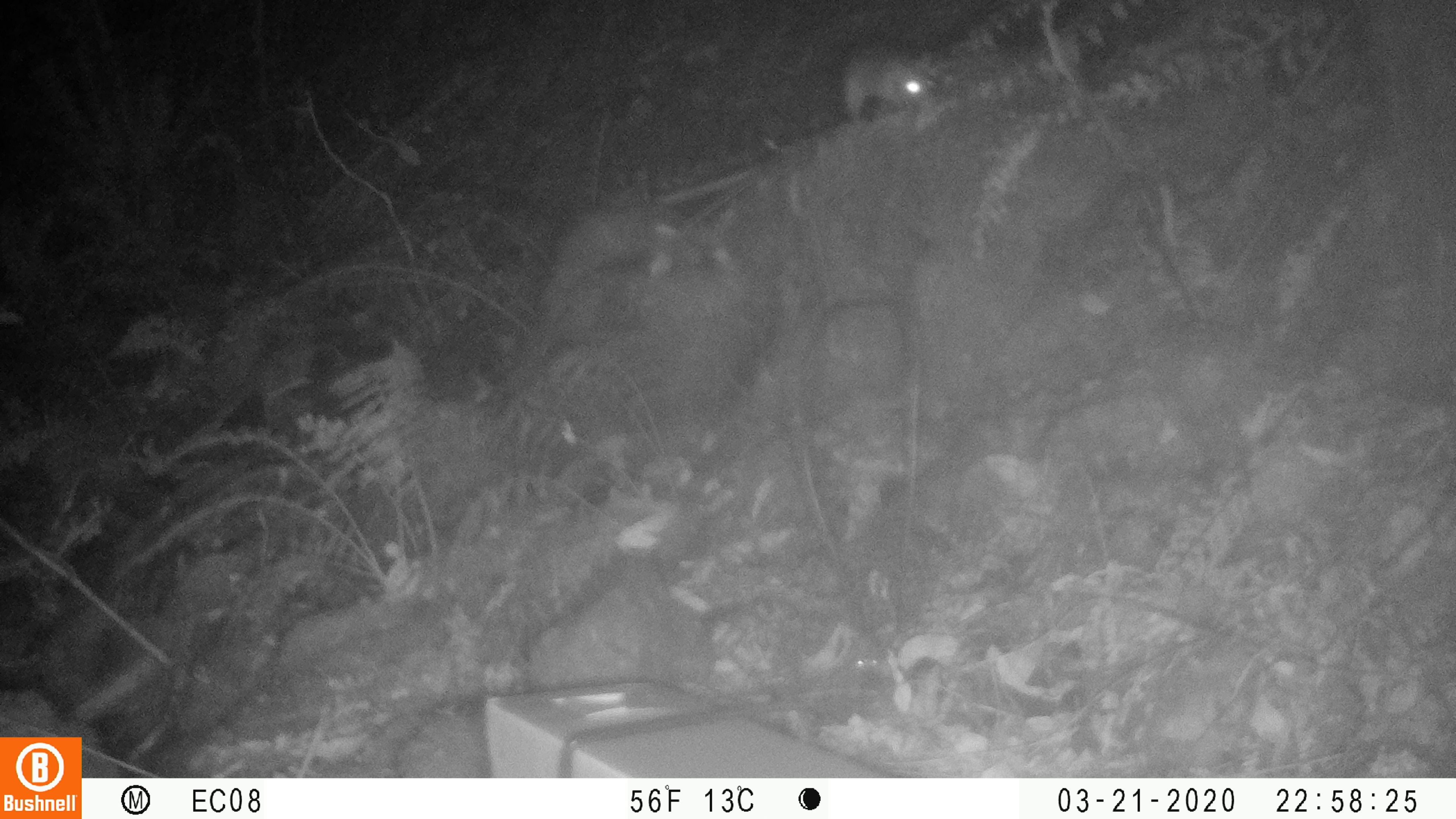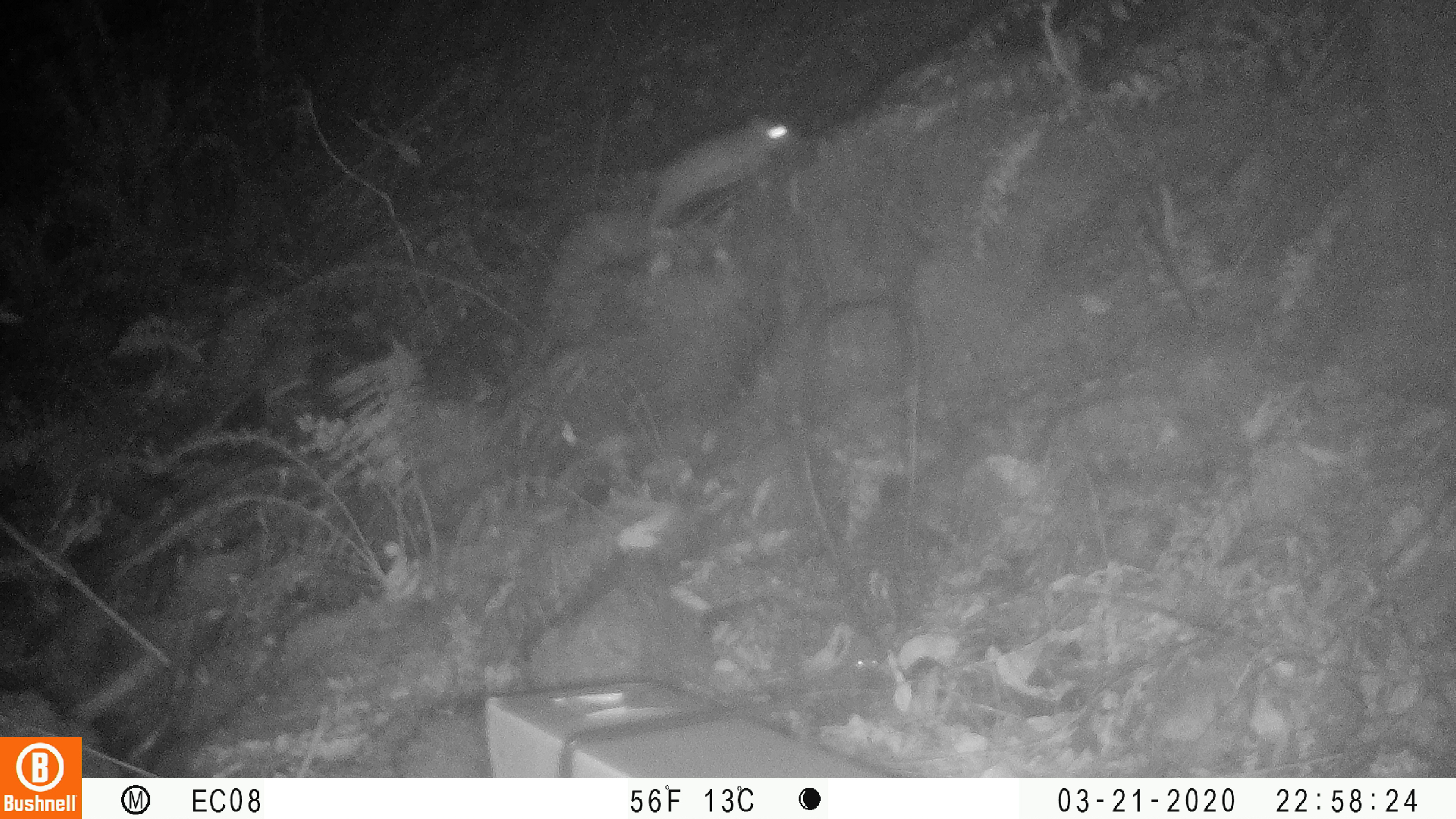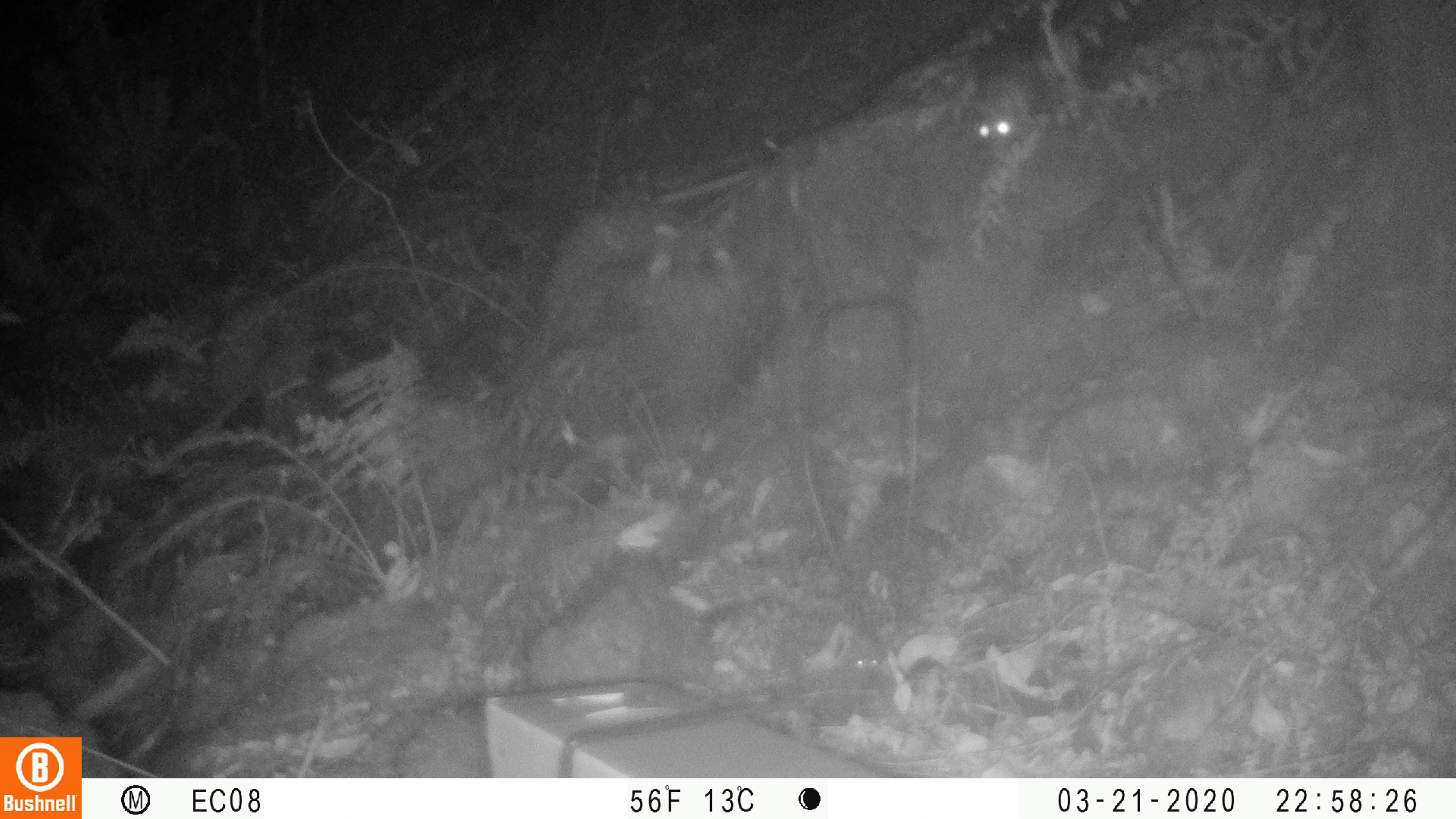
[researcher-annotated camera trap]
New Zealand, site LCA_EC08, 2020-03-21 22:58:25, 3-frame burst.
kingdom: Animalia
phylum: Chordata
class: Mammalia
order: Rodentia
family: Muridae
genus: Rattus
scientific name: Rattus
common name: rat